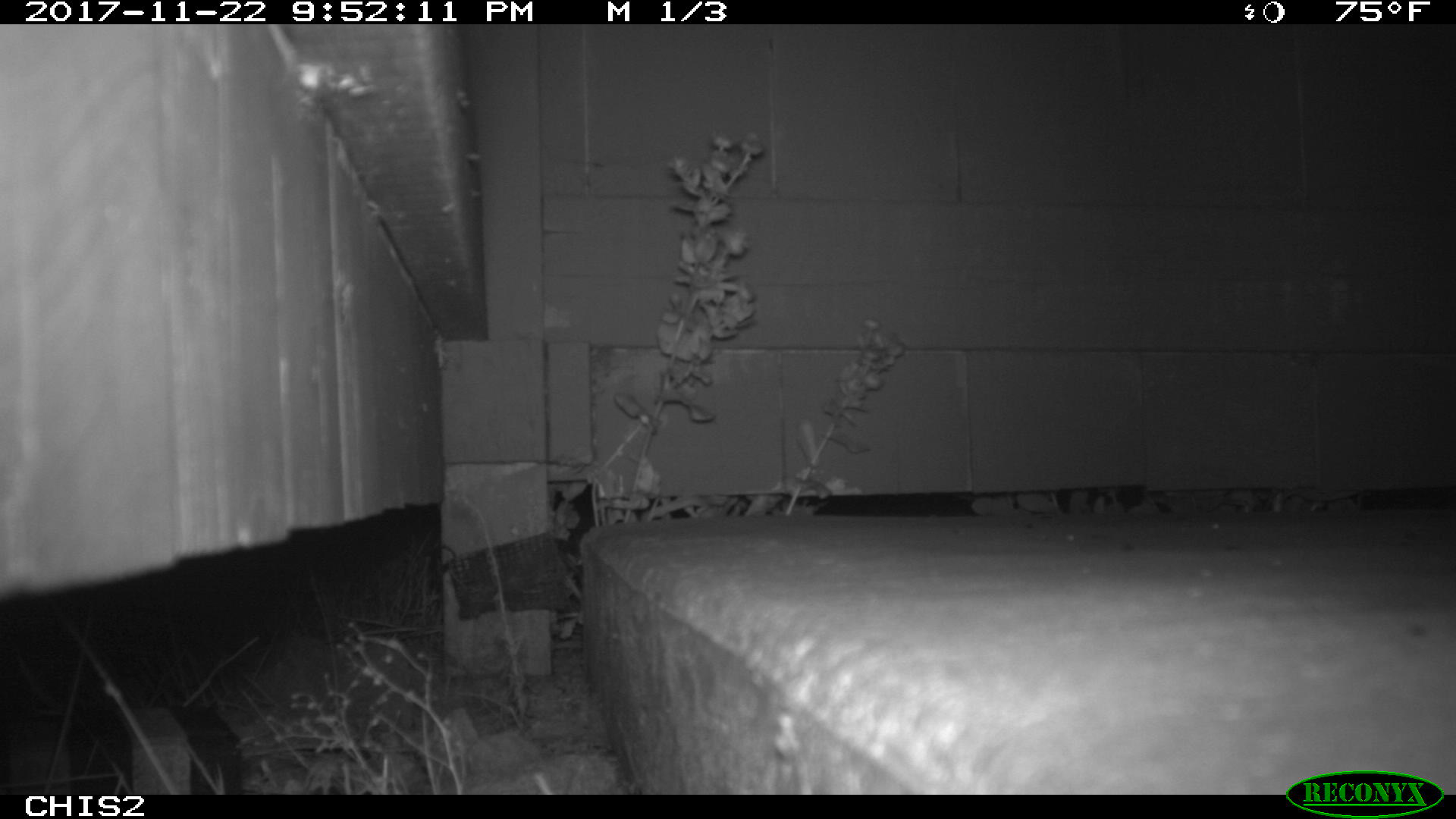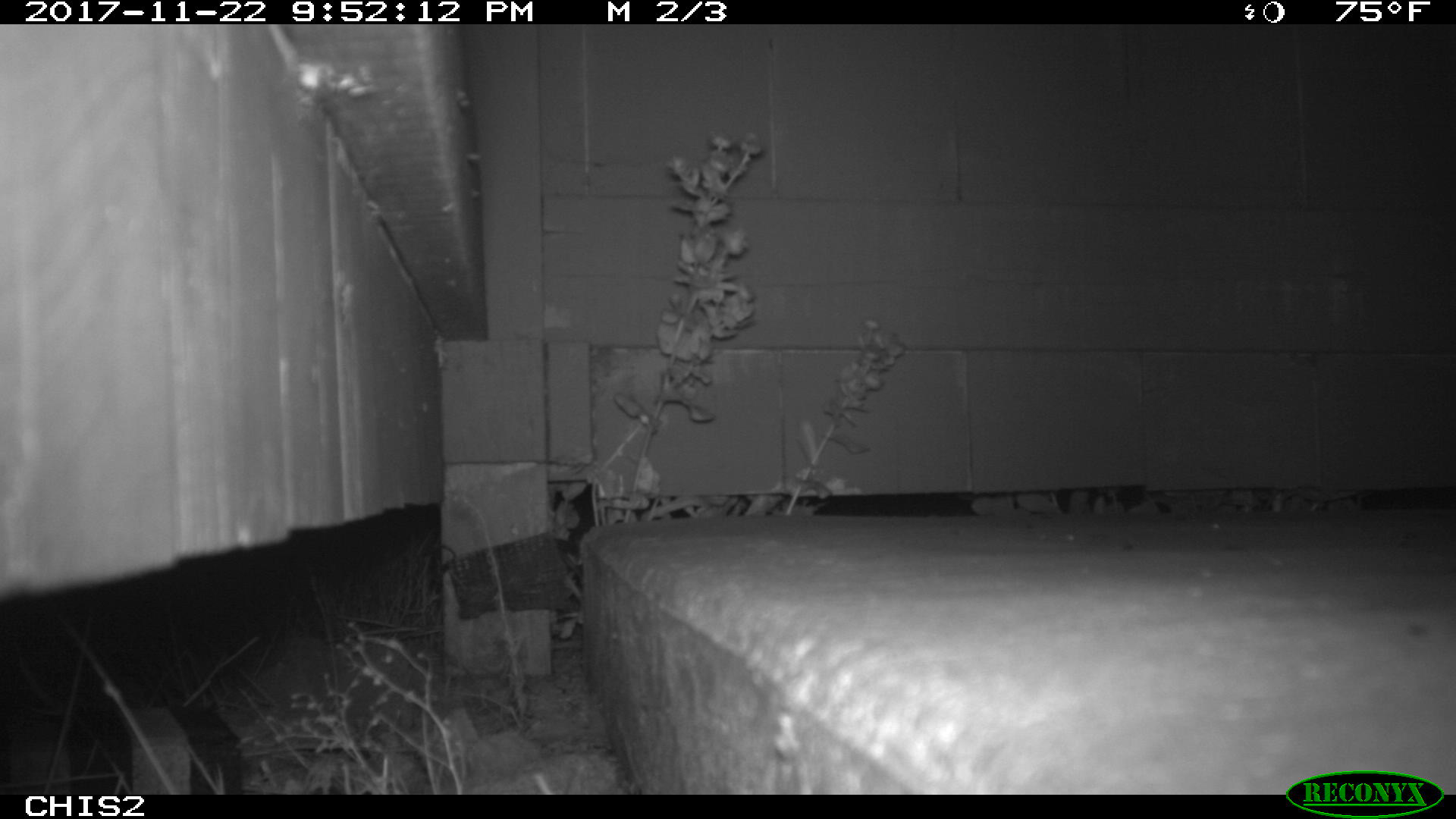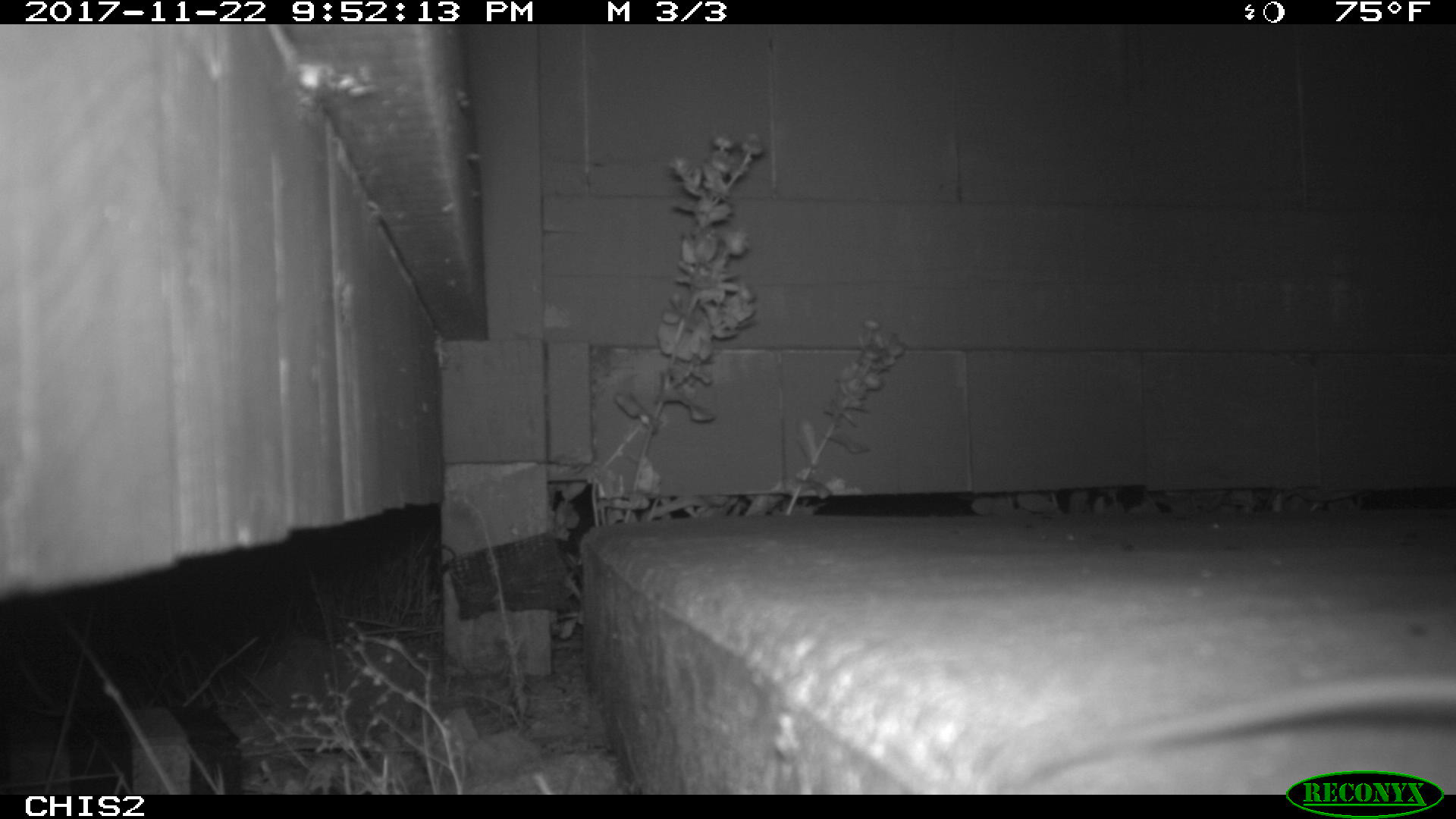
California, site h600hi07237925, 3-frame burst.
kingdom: Animalia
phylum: Chordata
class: Mammalia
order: Rodentia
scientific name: Rodentia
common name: rodent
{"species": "rodent (Rodentia)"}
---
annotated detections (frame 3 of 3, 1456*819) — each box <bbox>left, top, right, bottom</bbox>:
rodent: <bbox>1009, 673, 1455, 782</bbox>